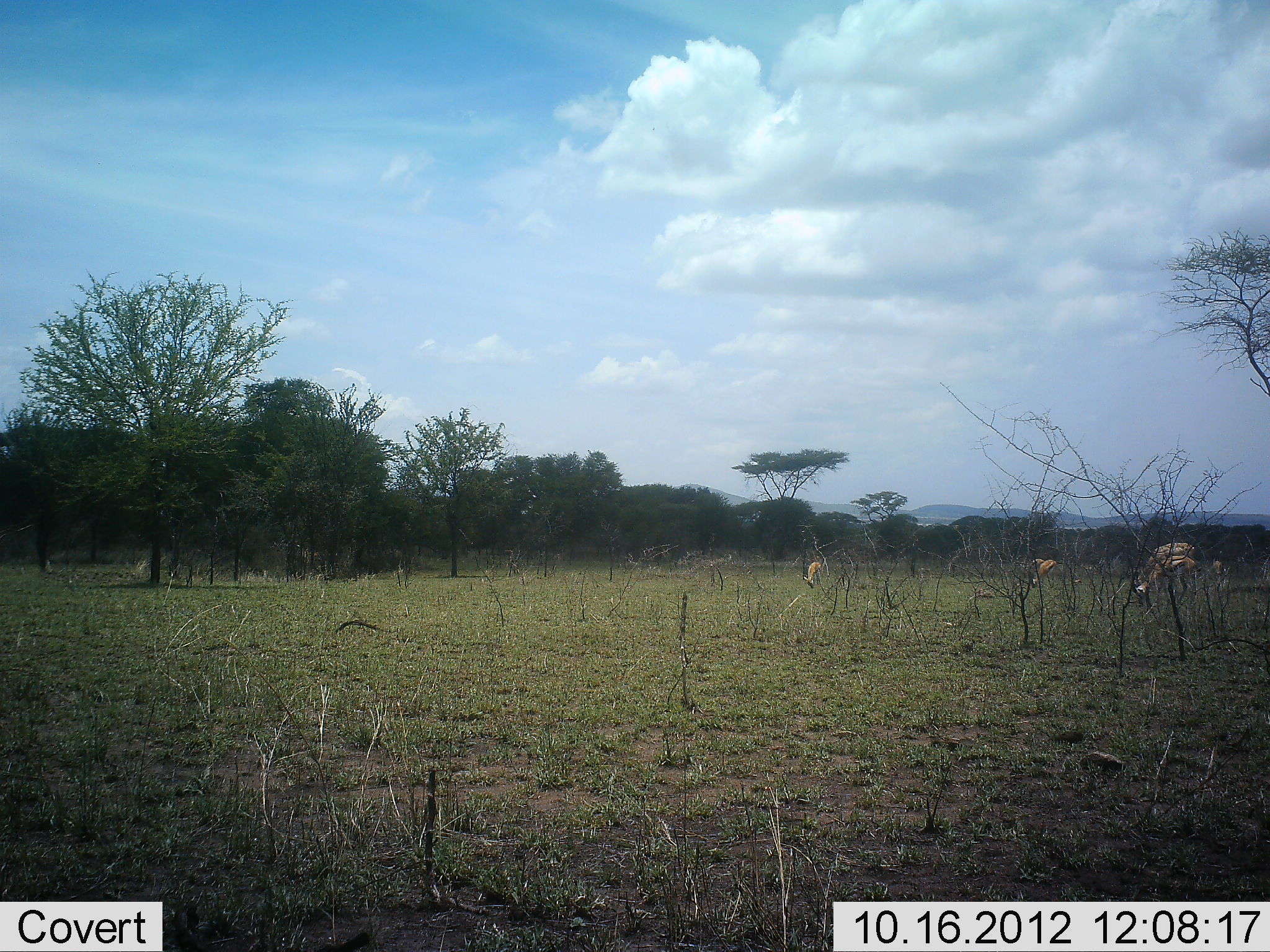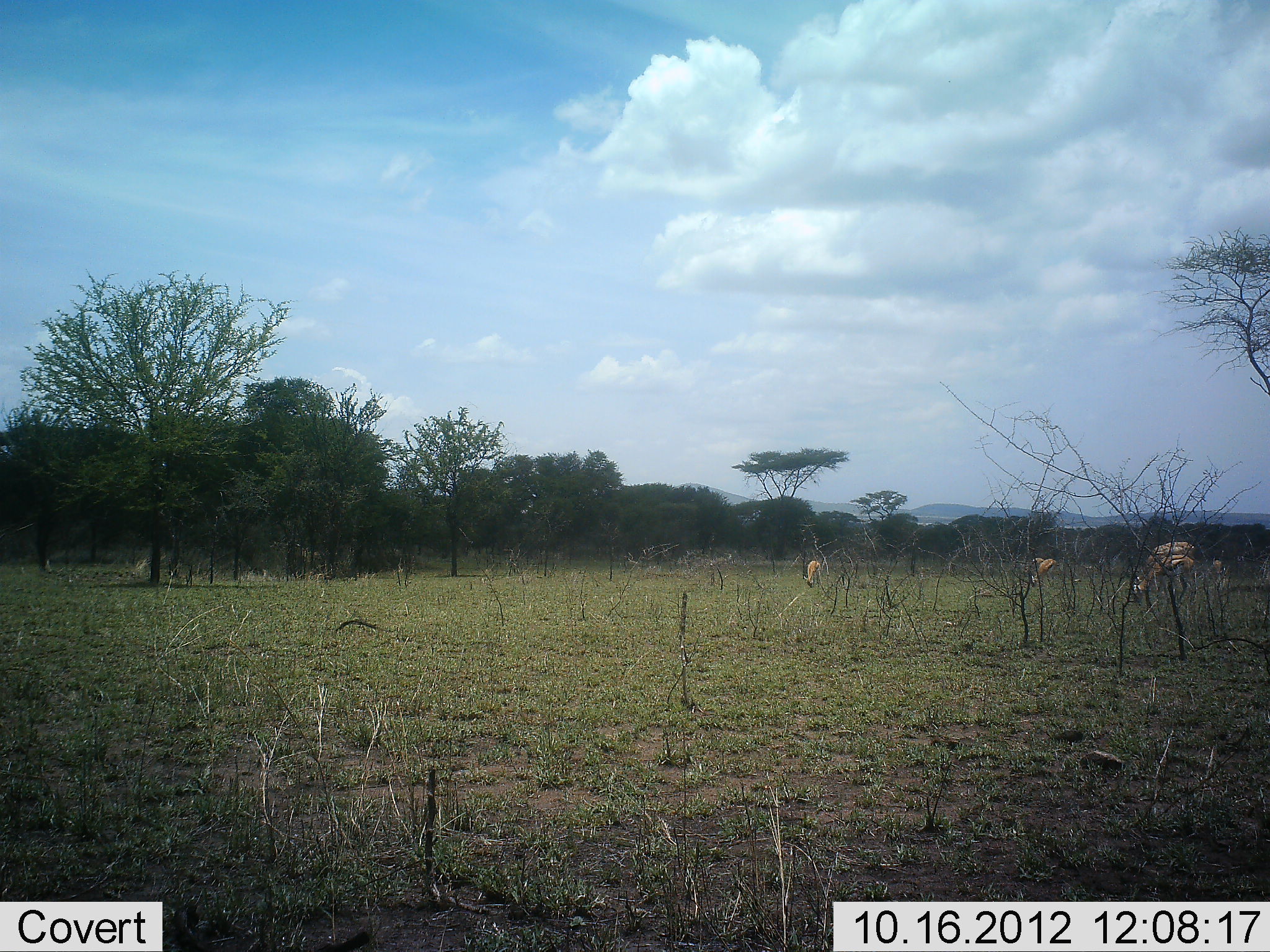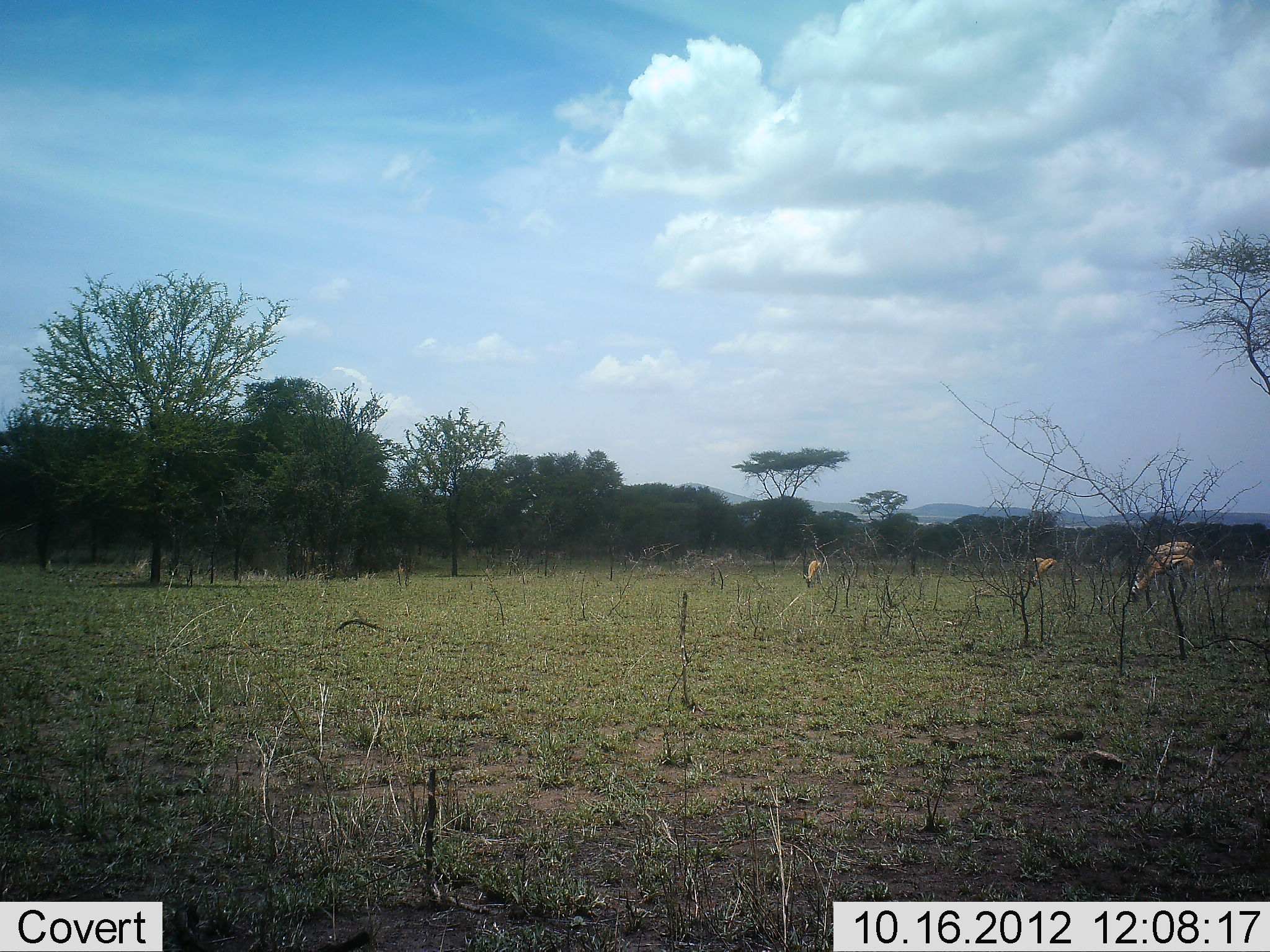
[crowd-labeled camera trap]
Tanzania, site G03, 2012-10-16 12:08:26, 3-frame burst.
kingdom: Animalia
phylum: Chordata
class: Mammalia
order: Artiodactyla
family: Bovidae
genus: Eudorcas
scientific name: Eudorcas thomsonii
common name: thomson's gazelle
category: gazellethomsons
Gazellethomsons (thomson's gazelle) (Eudorcas thomsonii), count 4. Behavior (volunteer vote fractions): standing 40%, resting 0%, moving 0%, interacting 0%. Young present (vote fraction): 10%. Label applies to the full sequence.